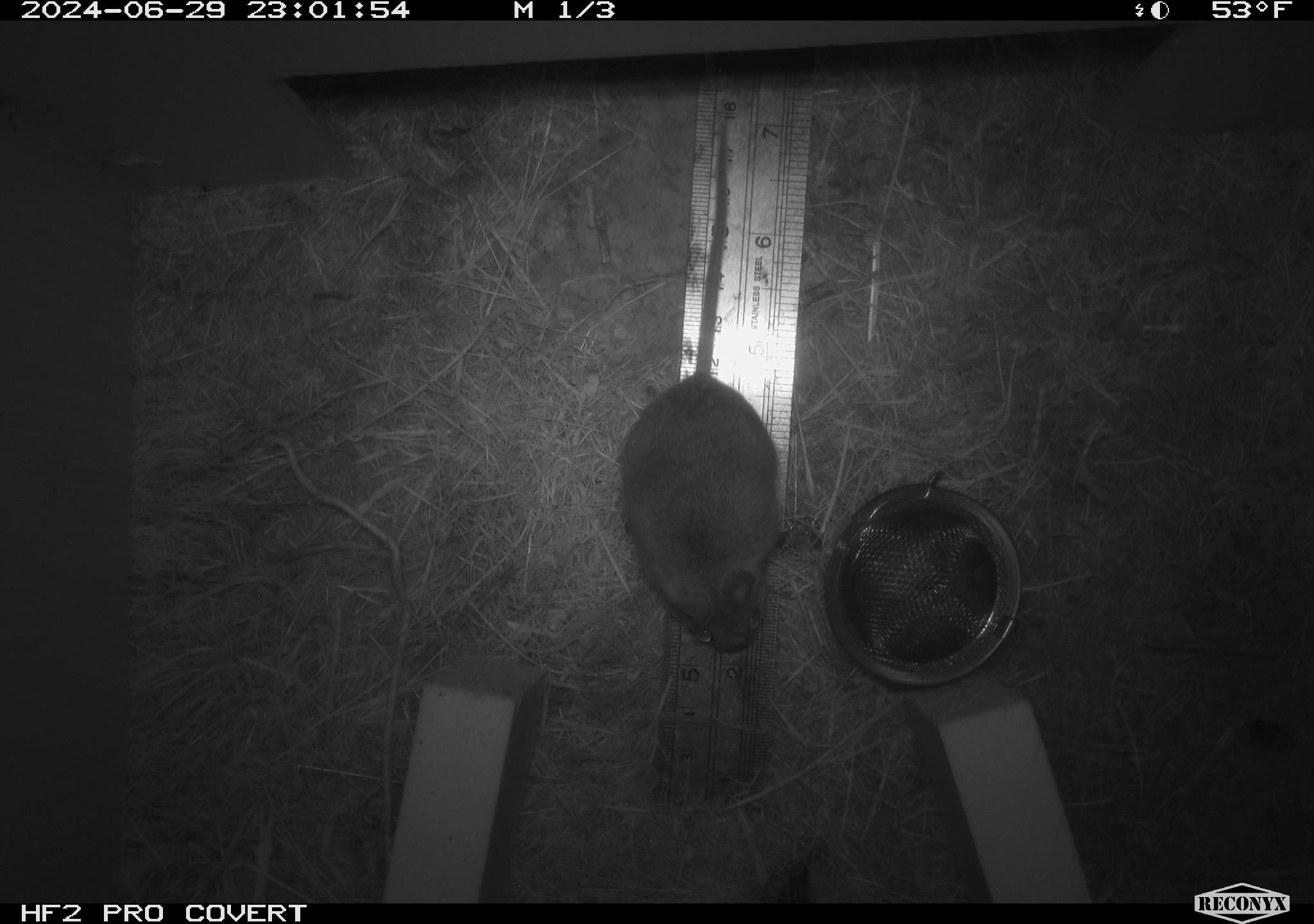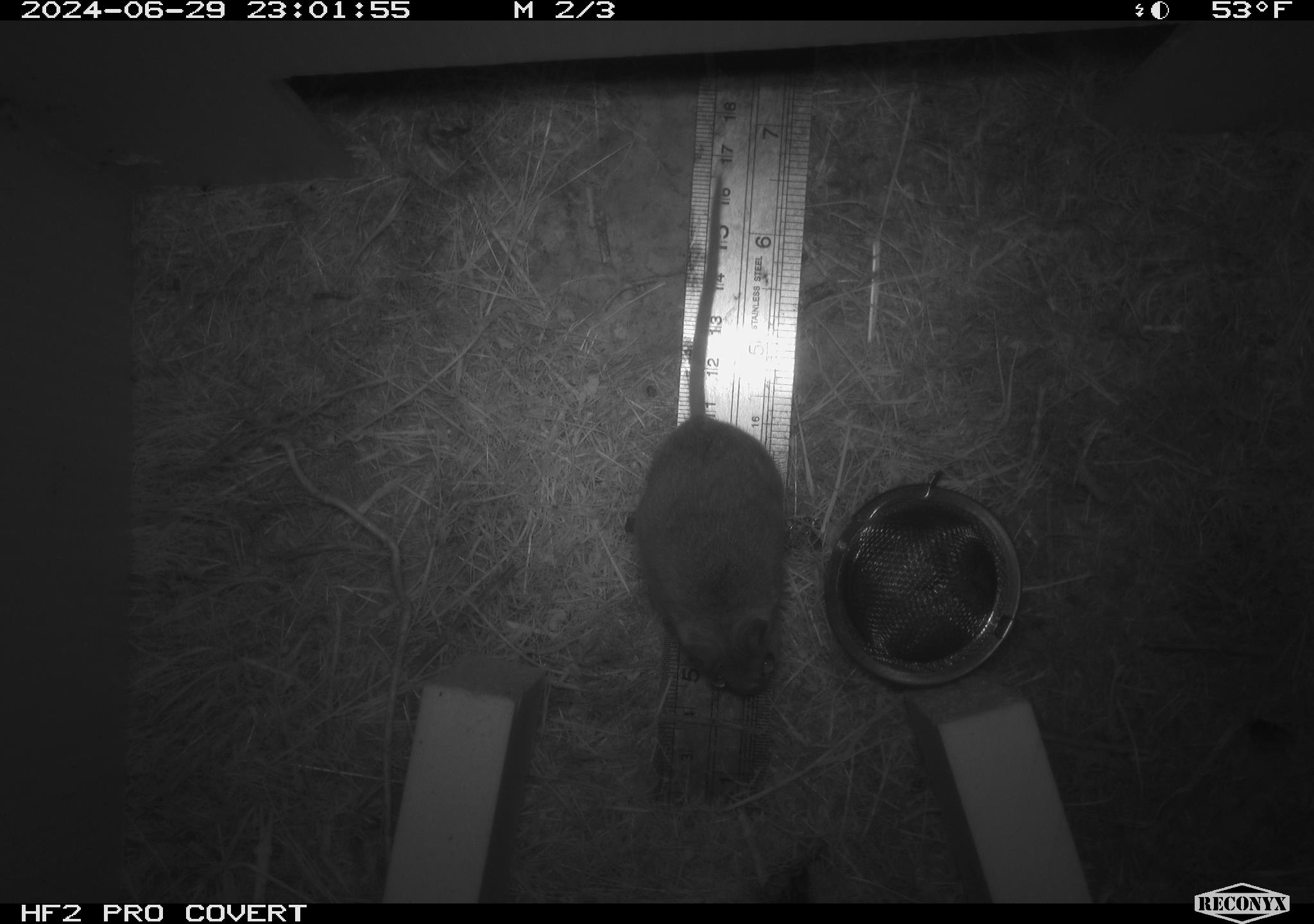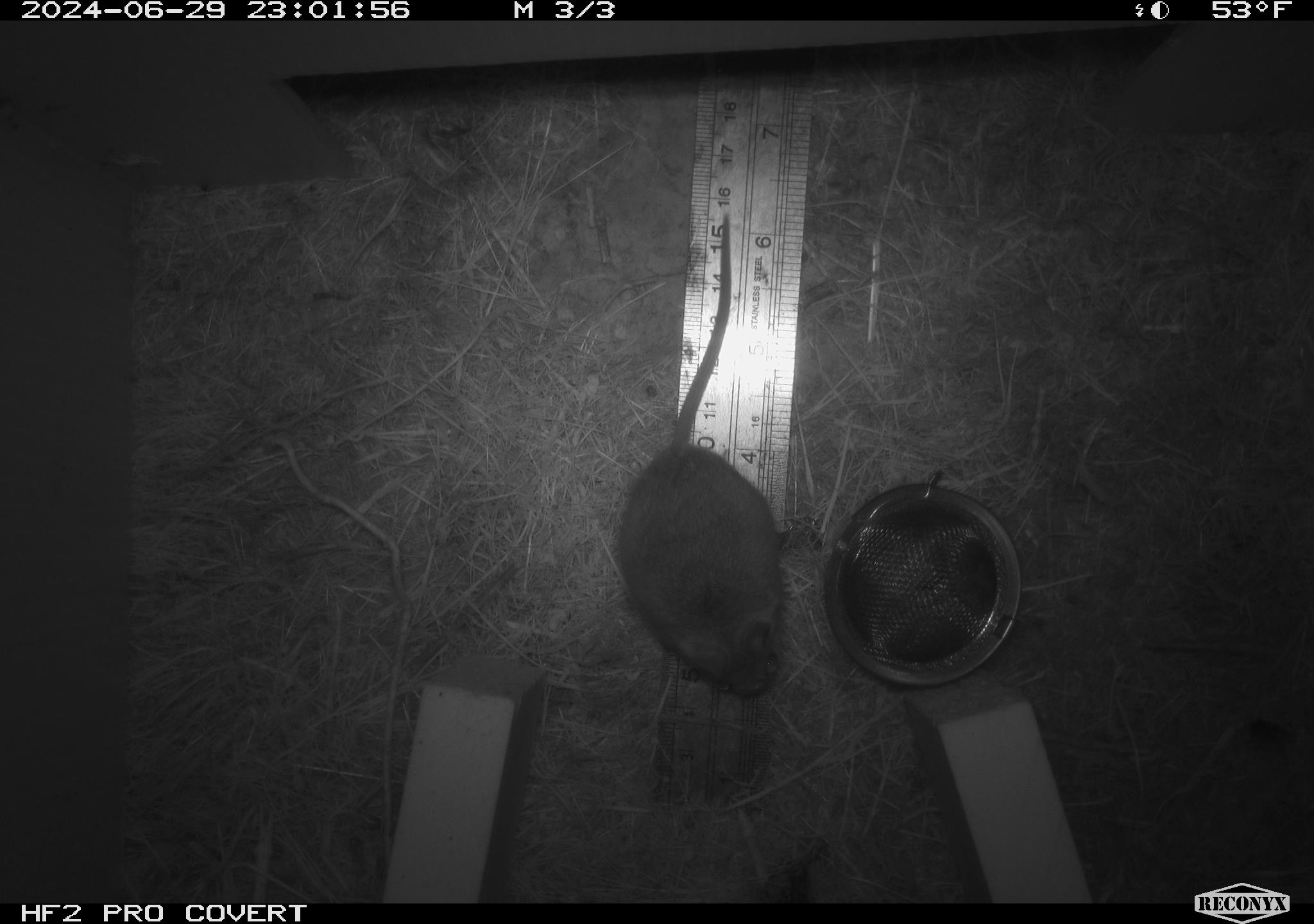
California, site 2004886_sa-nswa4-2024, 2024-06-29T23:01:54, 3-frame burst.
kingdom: Animalia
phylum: Chordata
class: Mammalia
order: Rodentia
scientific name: Rodentia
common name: rodent